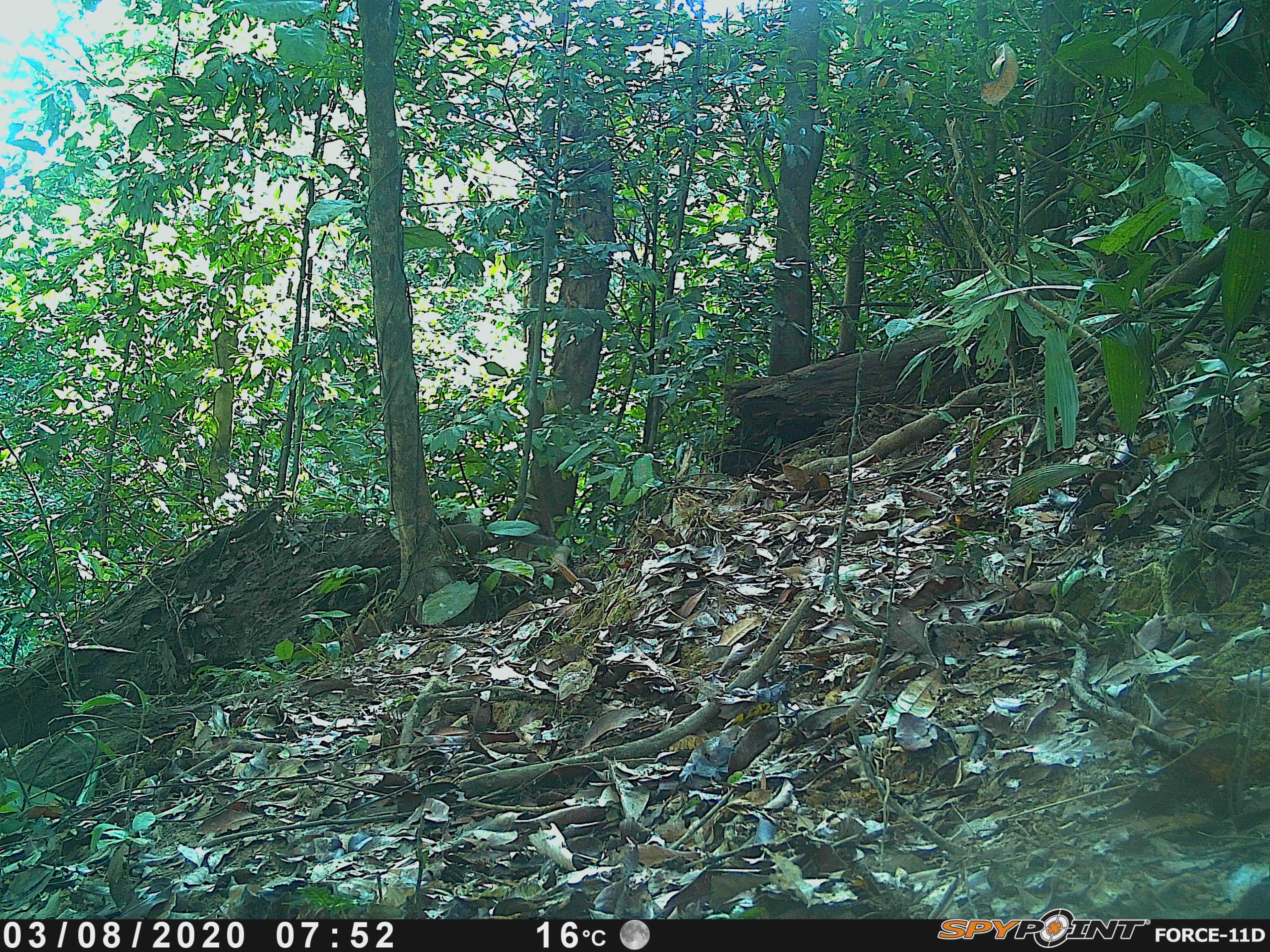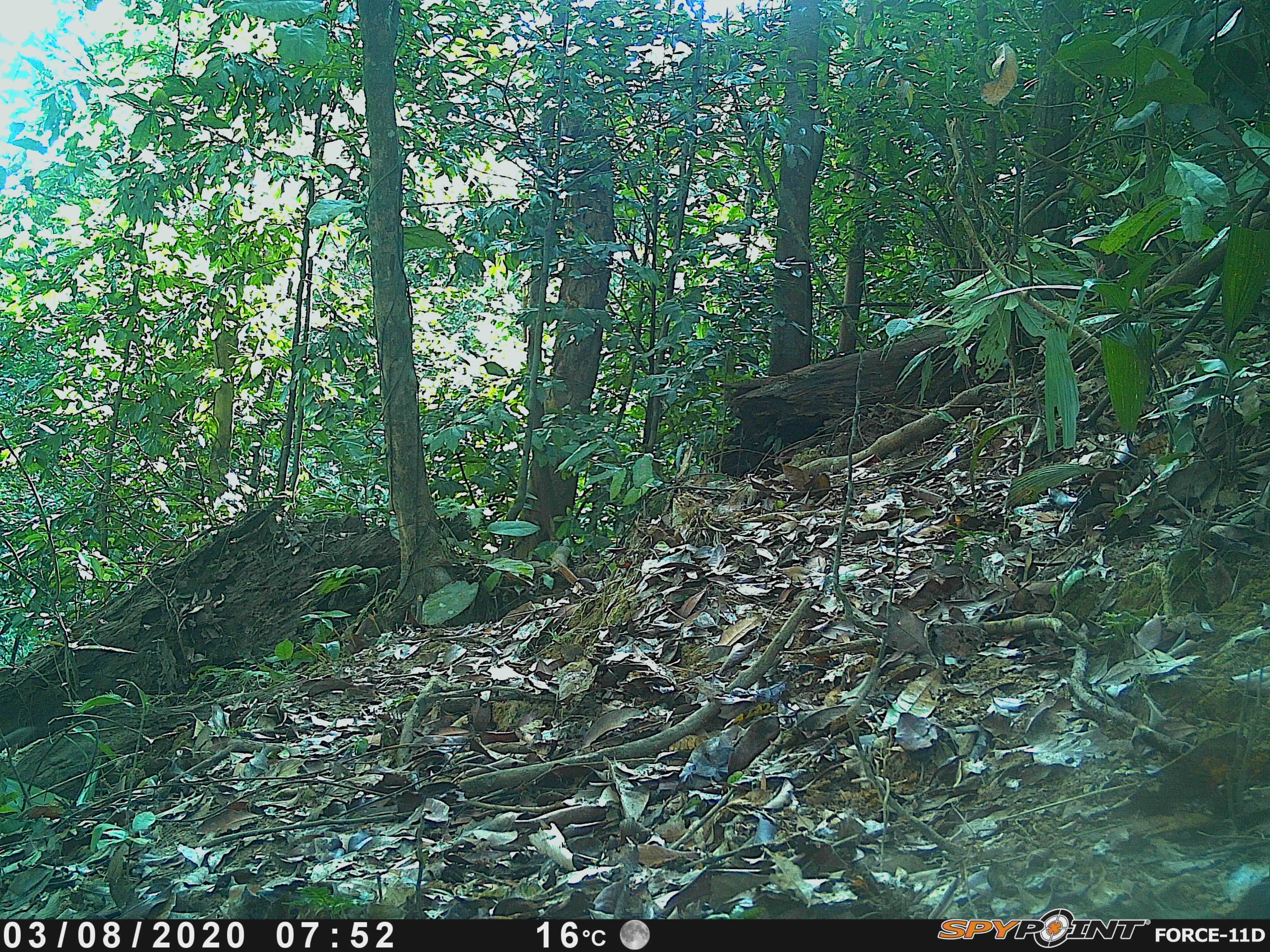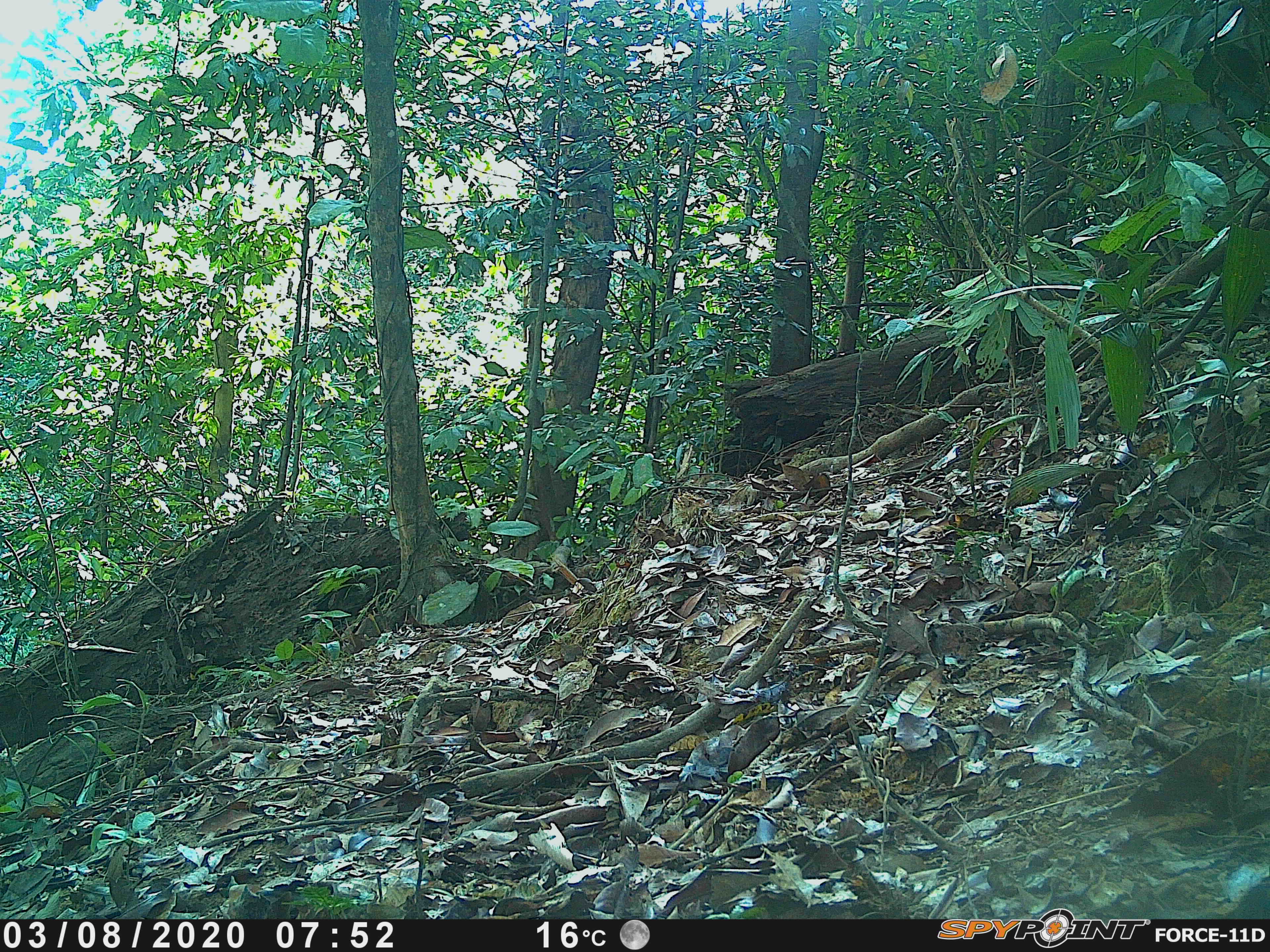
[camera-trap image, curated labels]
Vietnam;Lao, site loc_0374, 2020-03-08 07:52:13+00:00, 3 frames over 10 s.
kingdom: Animalia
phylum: Chordata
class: Mammalia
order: Rodentia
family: Sciuridae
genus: Dremomys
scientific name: Dremomys rufigenis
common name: red-cheeked squirrel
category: red cheeked squirrel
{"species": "red cheeked squirrel (red-cheeked squirrel) (Dremomys rufigenis)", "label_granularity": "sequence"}